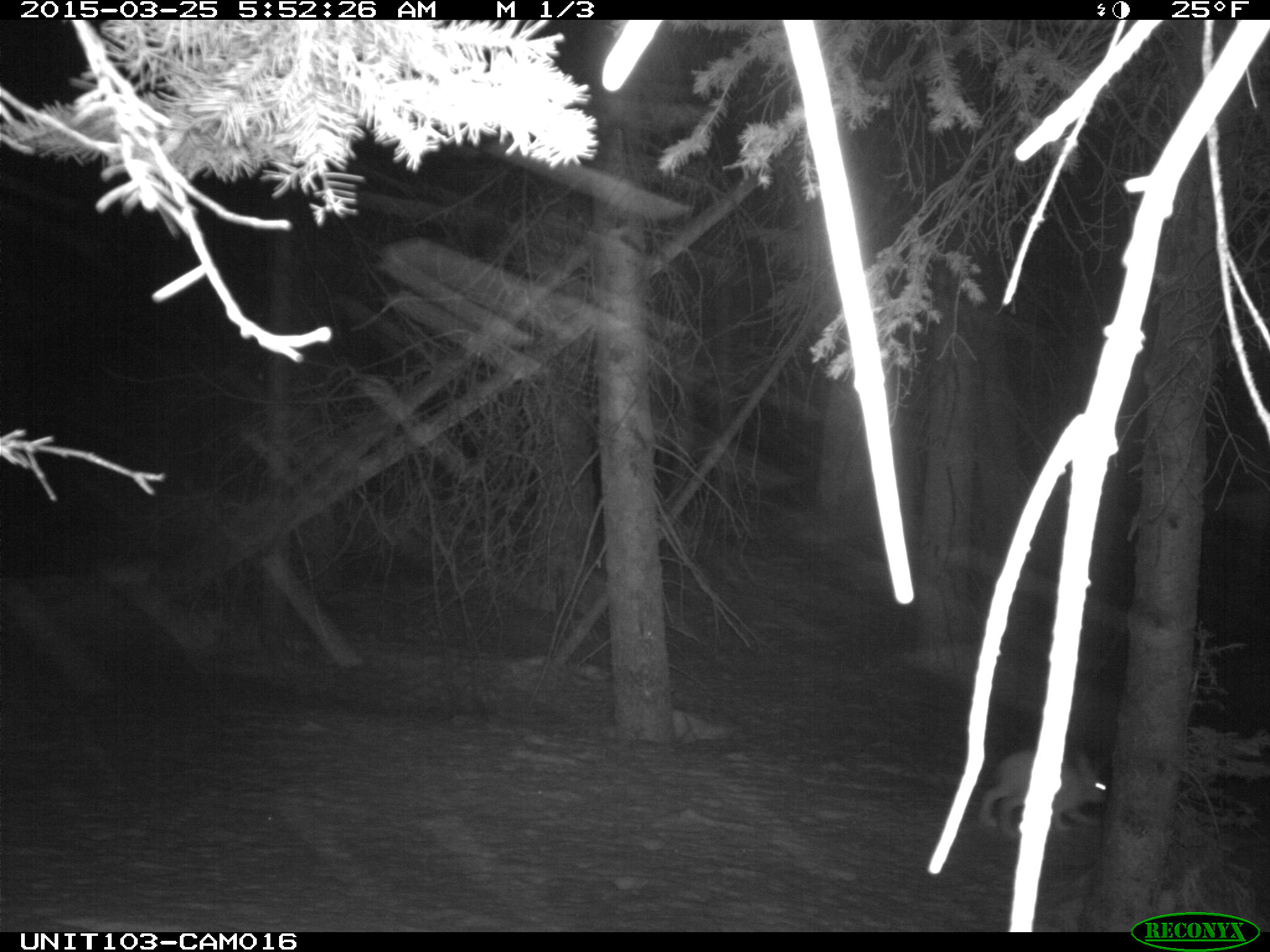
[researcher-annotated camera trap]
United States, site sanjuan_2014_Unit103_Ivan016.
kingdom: Animalia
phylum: Chordata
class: Mammalia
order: Lagomorpha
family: Leporidae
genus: Lepus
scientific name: Lepus americanus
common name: snowshoe hare